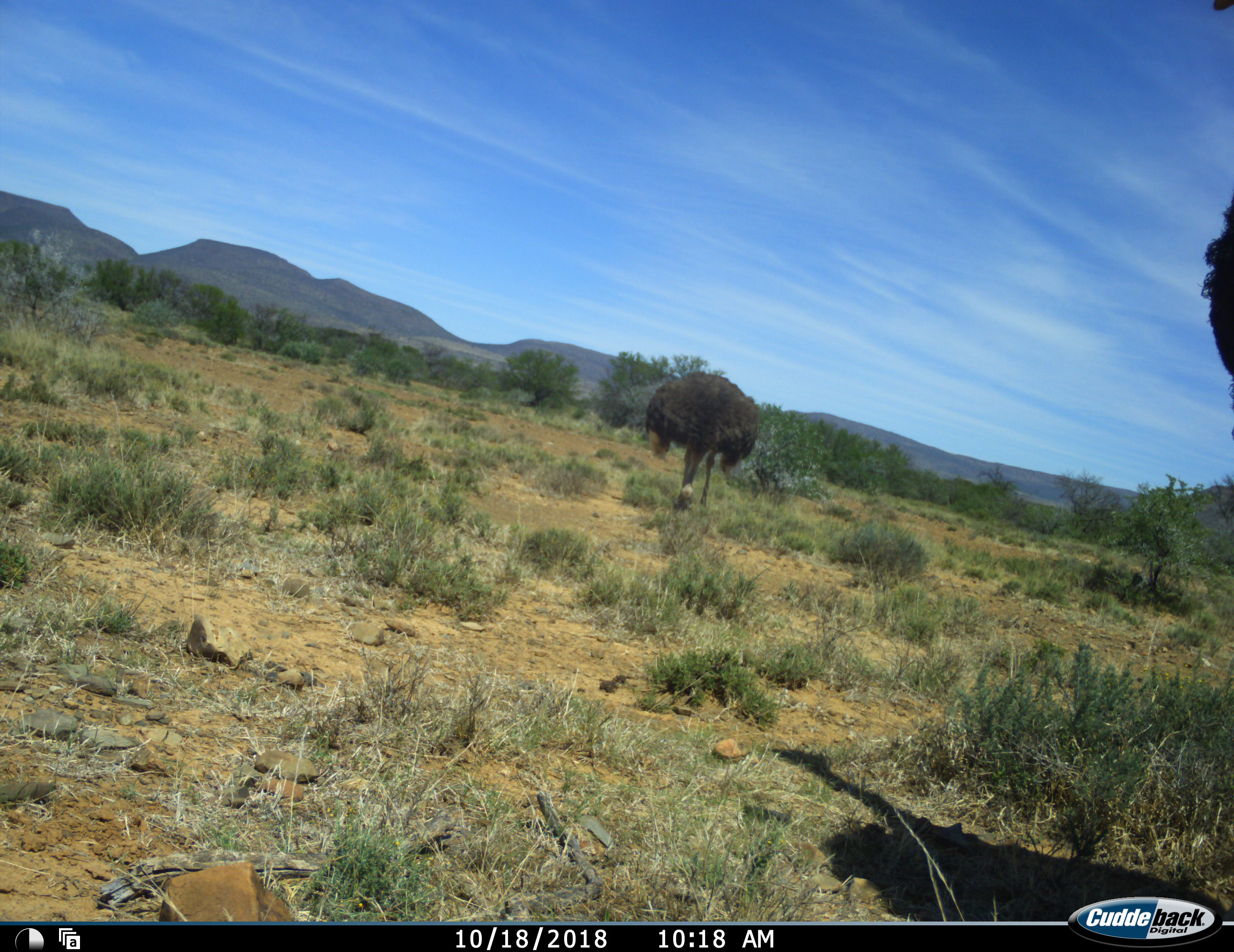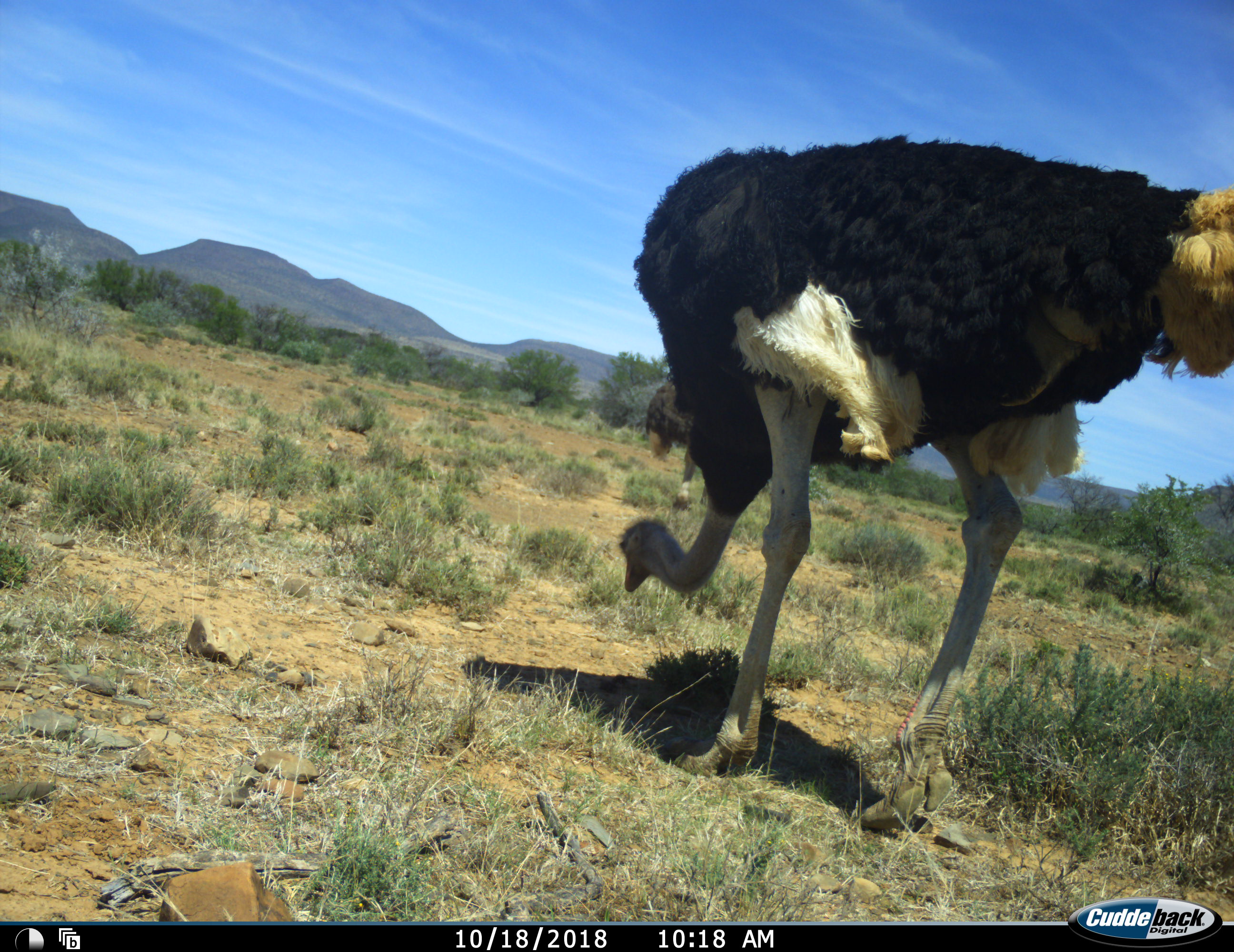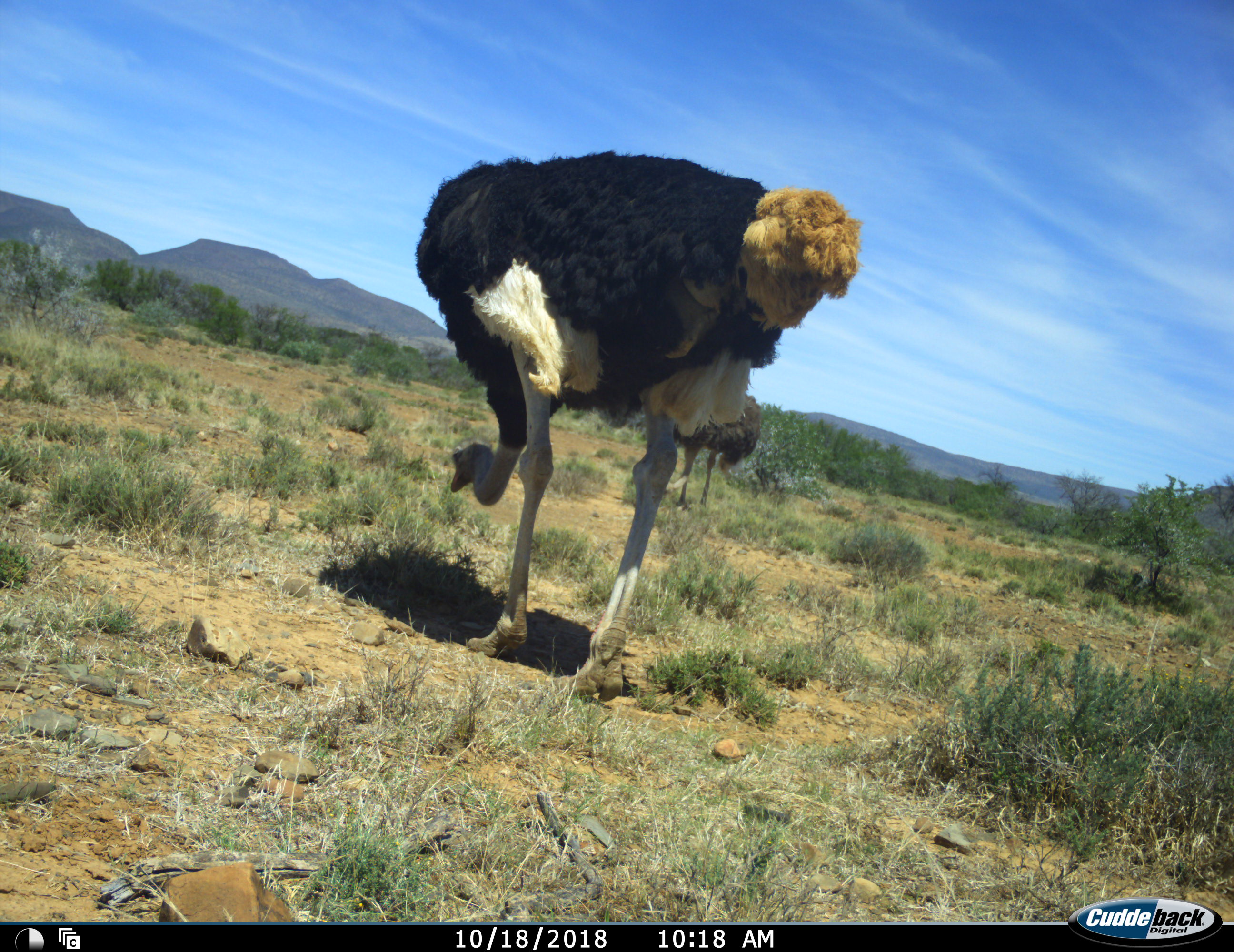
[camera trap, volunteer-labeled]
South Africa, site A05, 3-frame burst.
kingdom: Animalia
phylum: Chordata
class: Aves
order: Struthioniformes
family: Struthionidae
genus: Struthio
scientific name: Struthio camelus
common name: ostrich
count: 2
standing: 22%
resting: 0%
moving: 67%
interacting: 0%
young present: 0%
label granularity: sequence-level